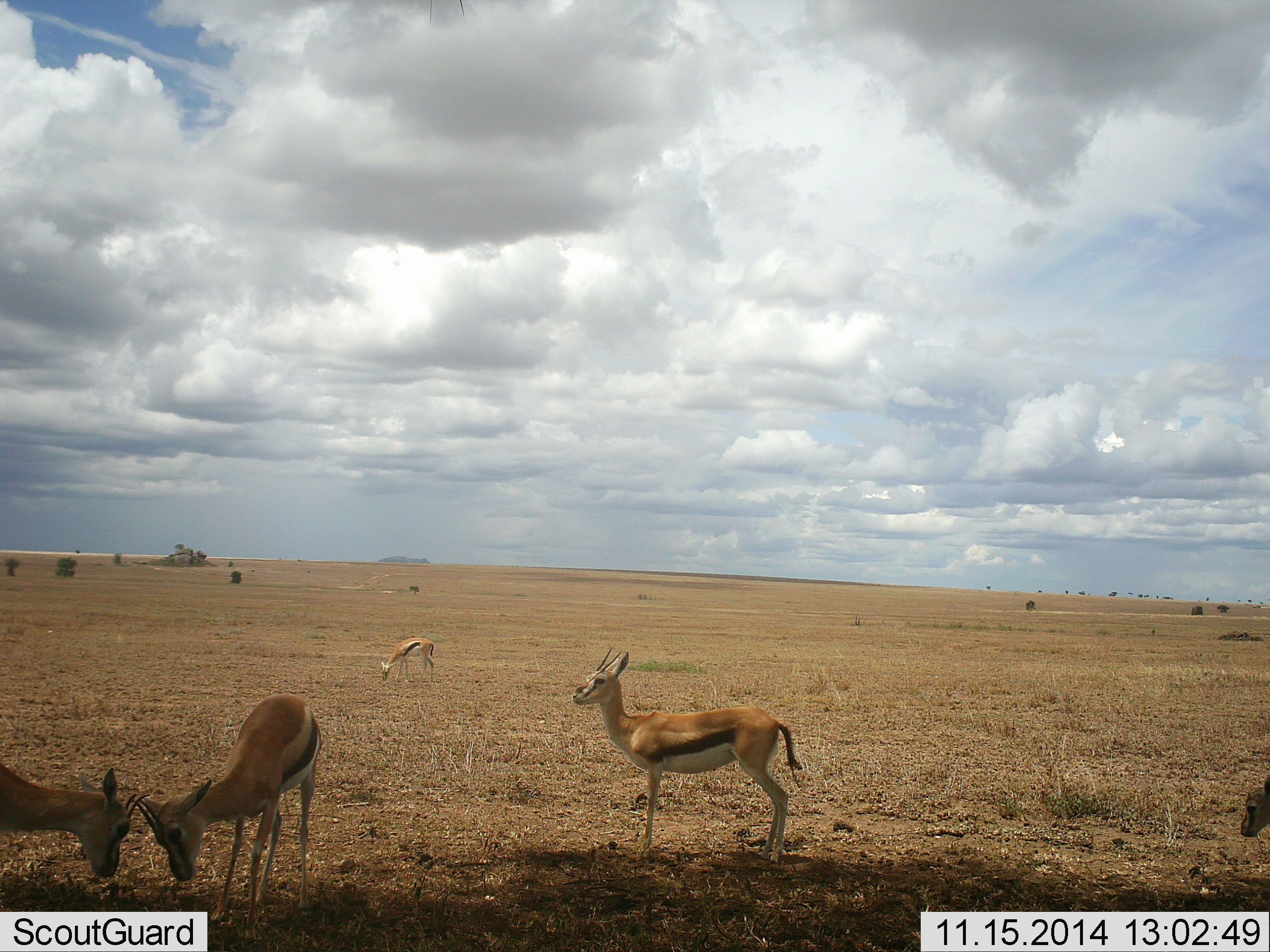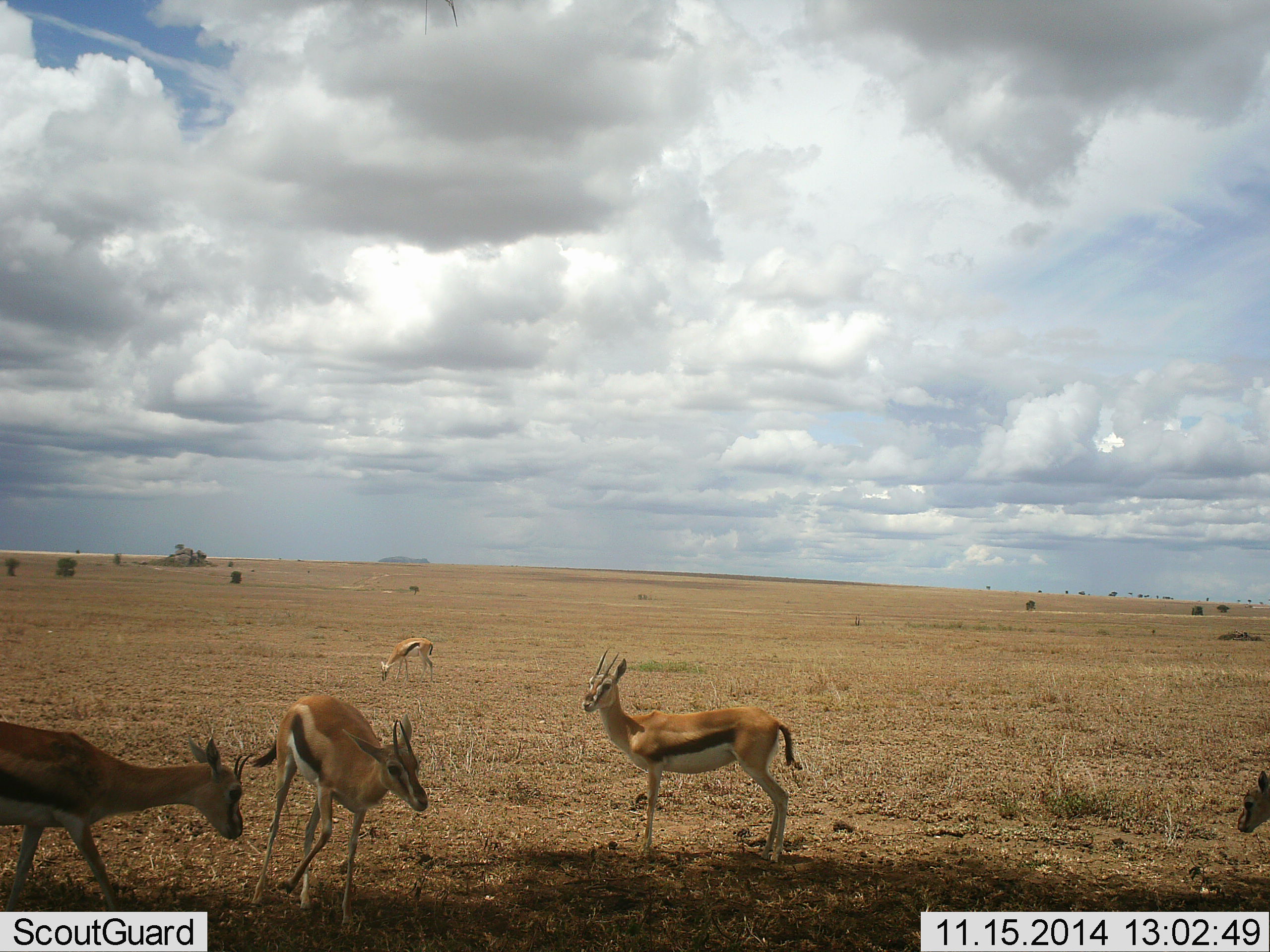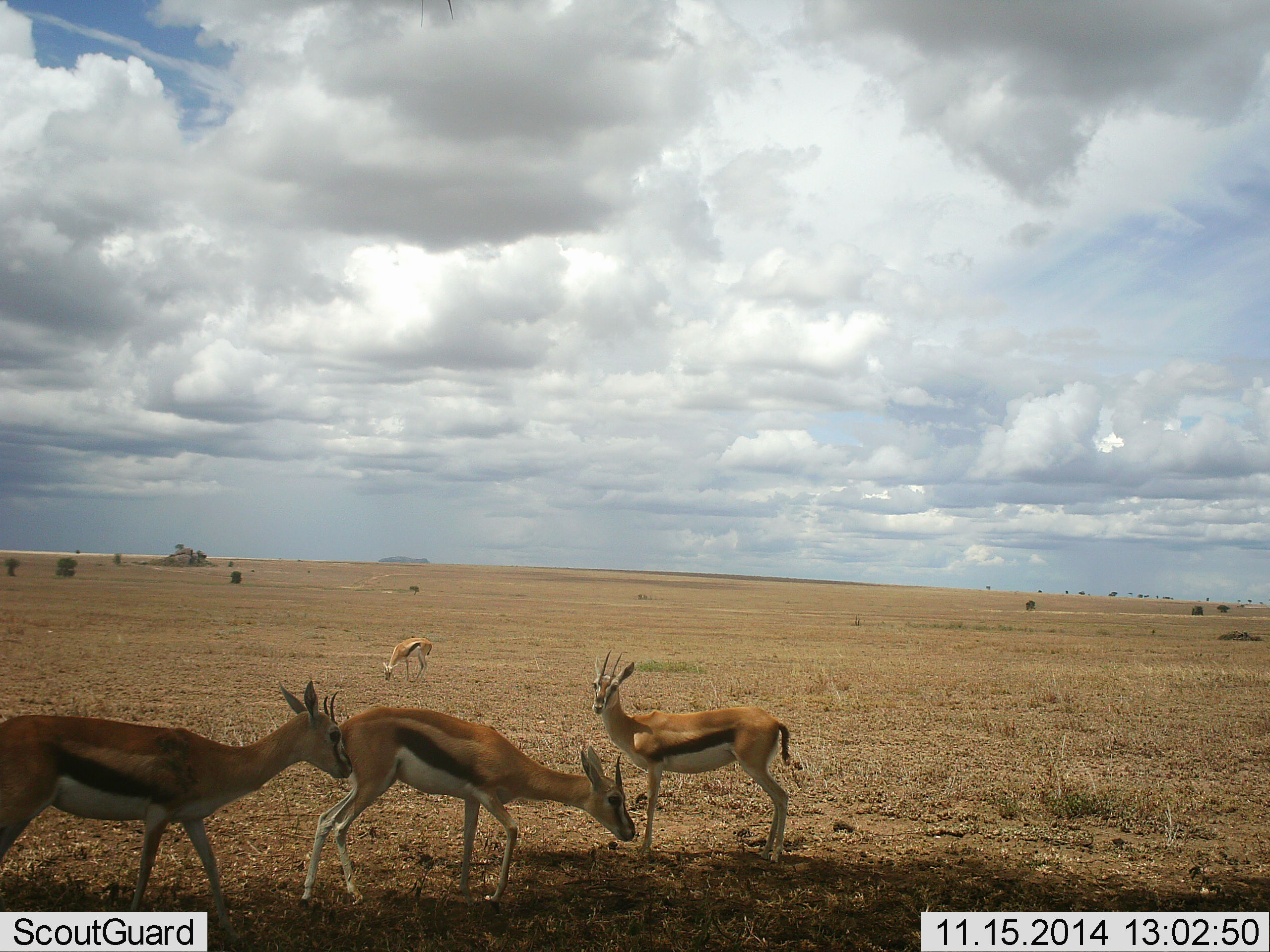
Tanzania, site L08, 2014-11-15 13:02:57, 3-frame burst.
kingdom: Animalia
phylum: Chordata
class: Mammalia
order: Artiodactyla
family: Bovidae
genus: Eudorcas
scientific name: Eudorcas thomsonii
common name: thomson's gazelle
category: gazellethomsons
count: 5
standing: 82%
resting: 0%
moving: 64%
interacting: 18%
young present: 9%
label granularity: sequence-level